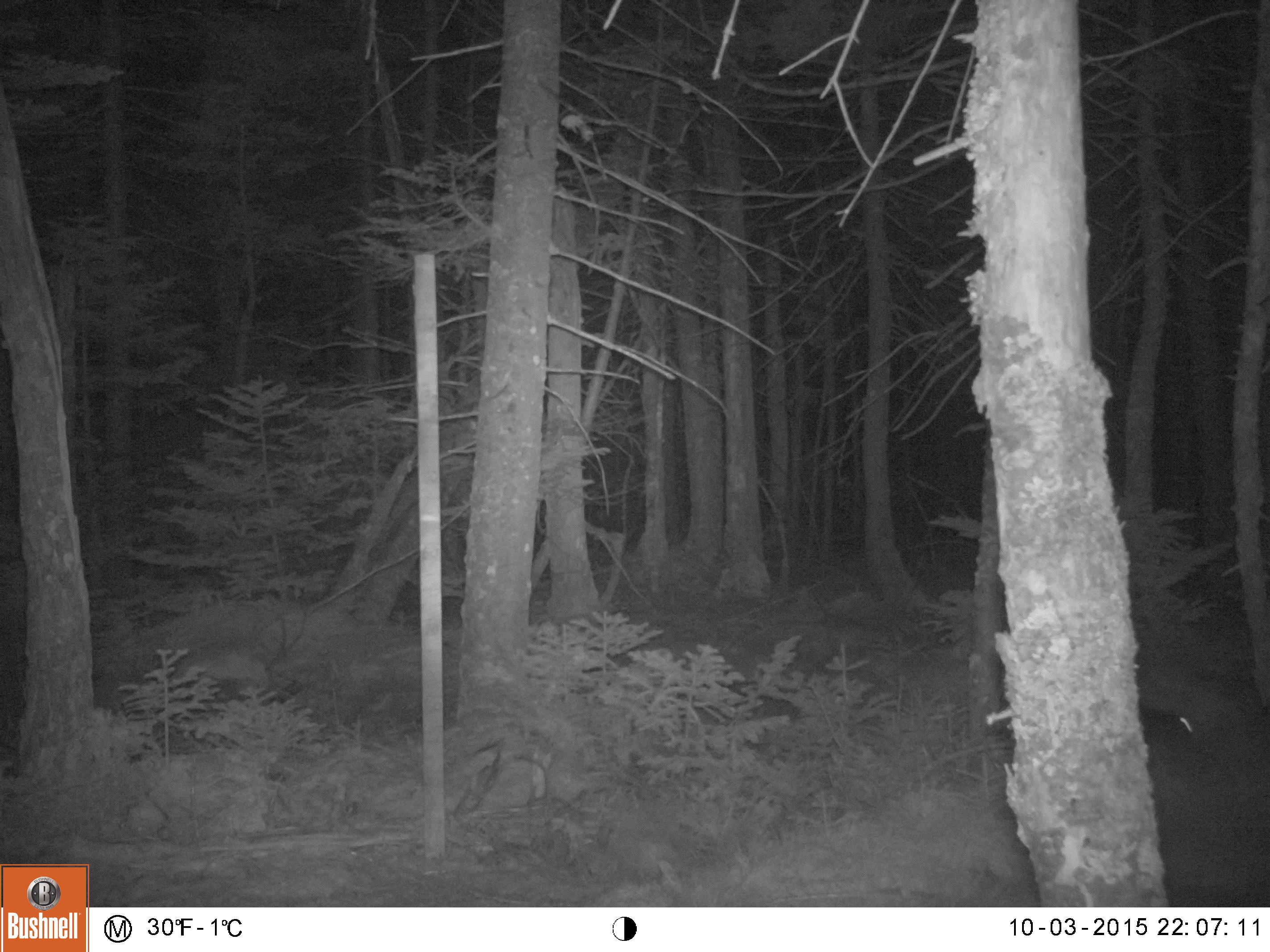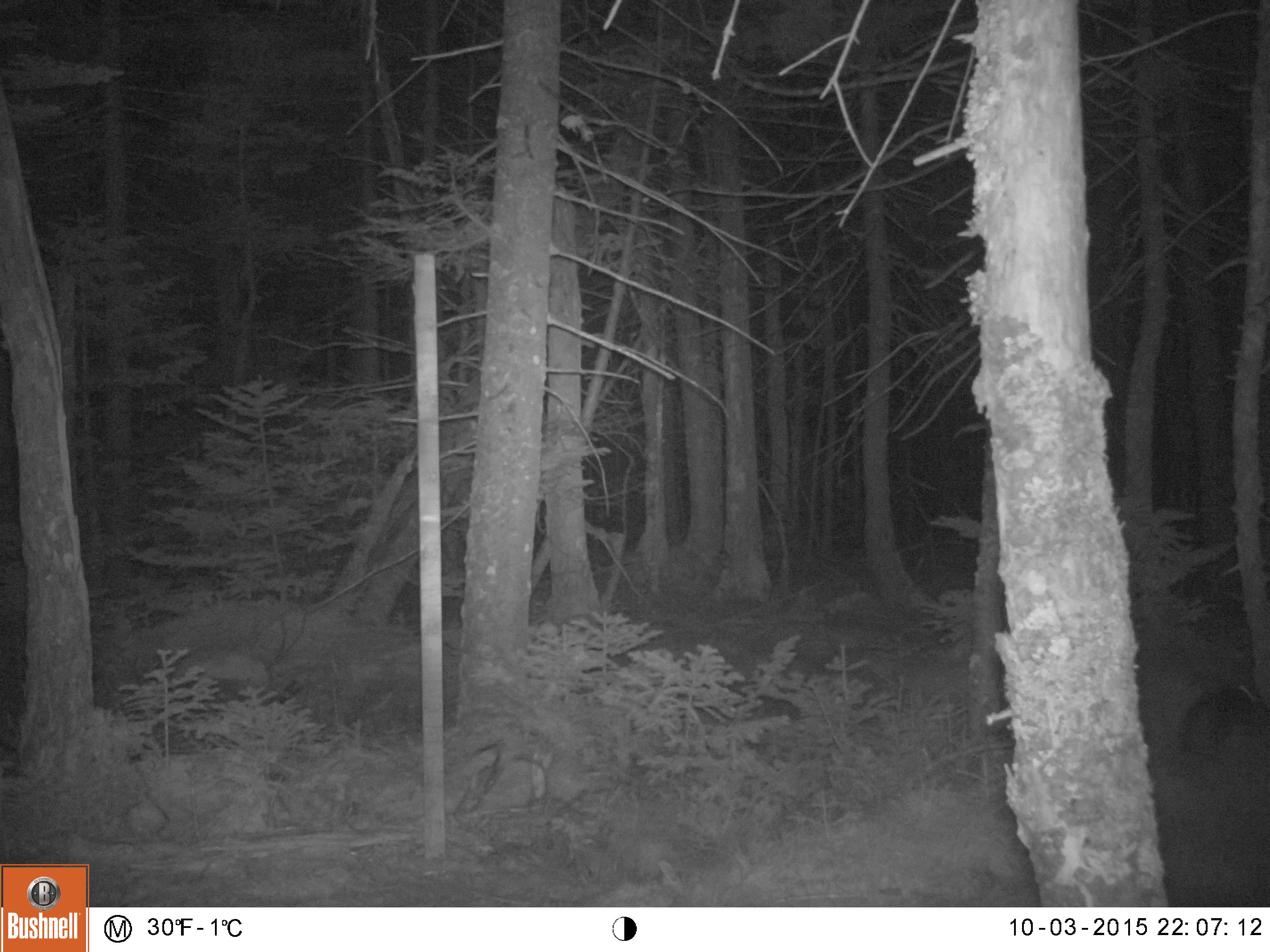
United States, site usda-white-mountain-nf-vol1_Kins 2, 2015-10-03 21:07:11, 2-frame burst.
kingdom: Animalia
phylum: Chordata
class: Mammalia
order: Lagomorpha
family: Leporidae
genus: Lepus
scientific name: Lepus americanus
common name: snowshoe hare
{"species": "snowshoe hare (Lepus americanus)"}